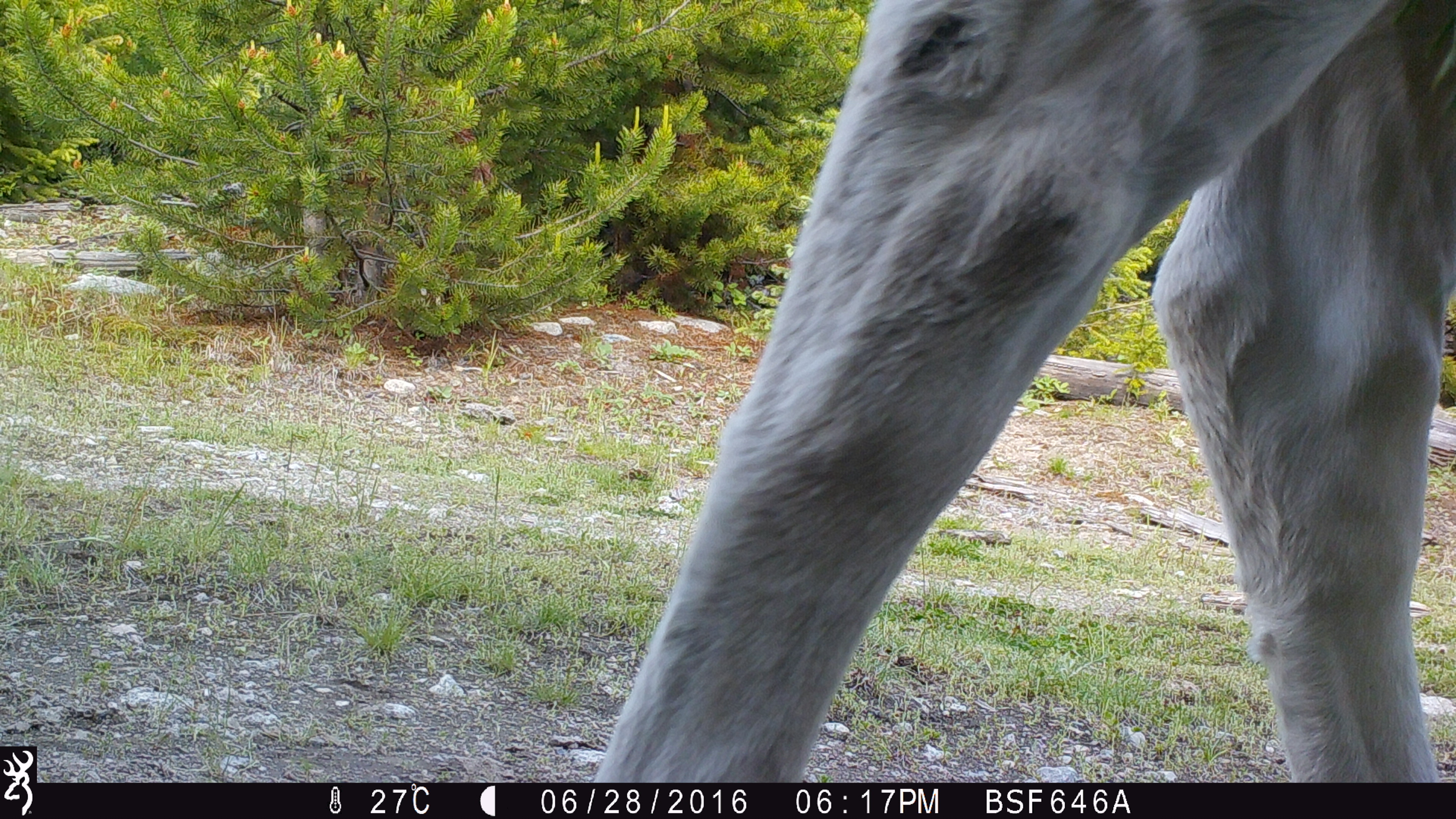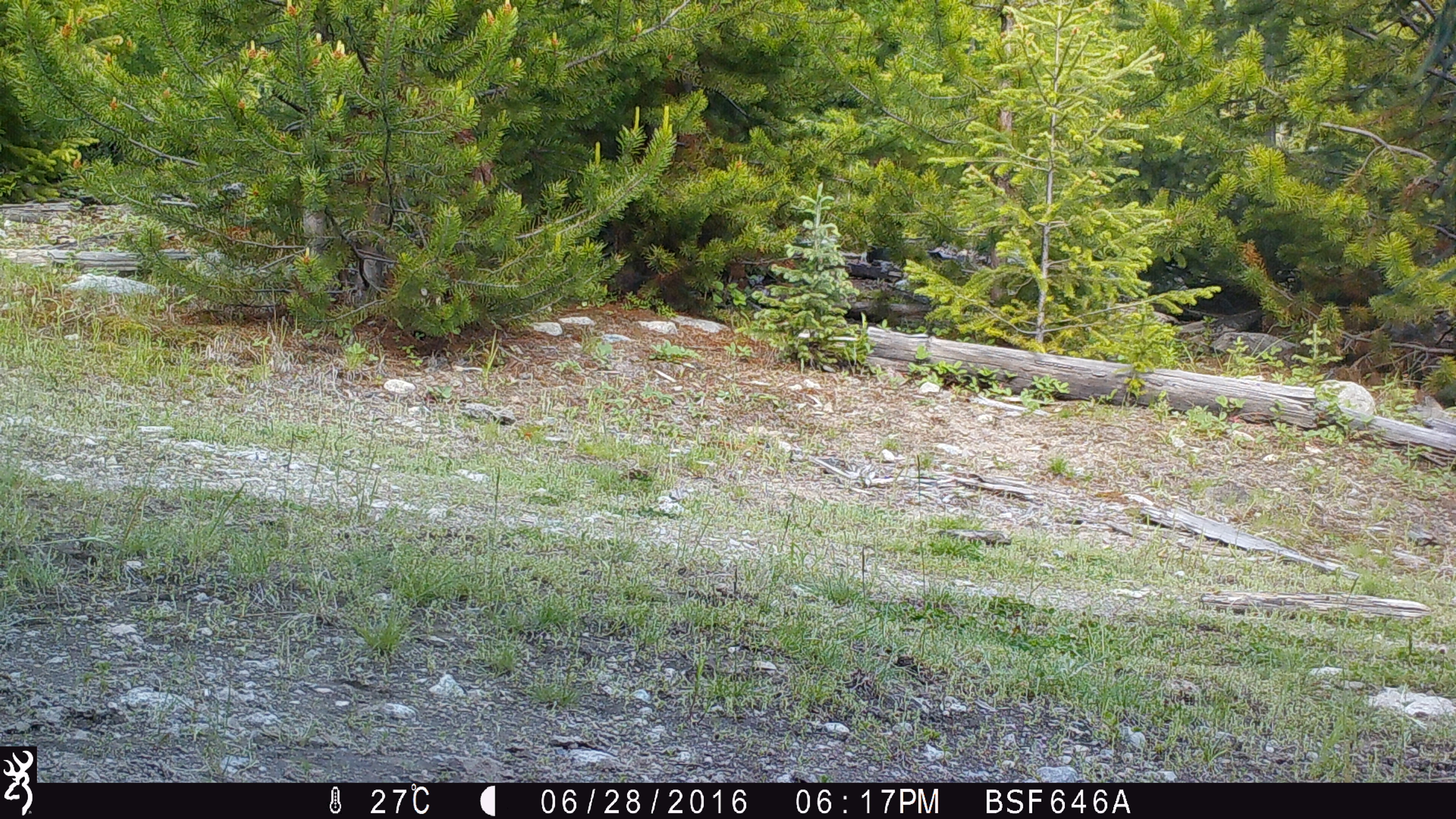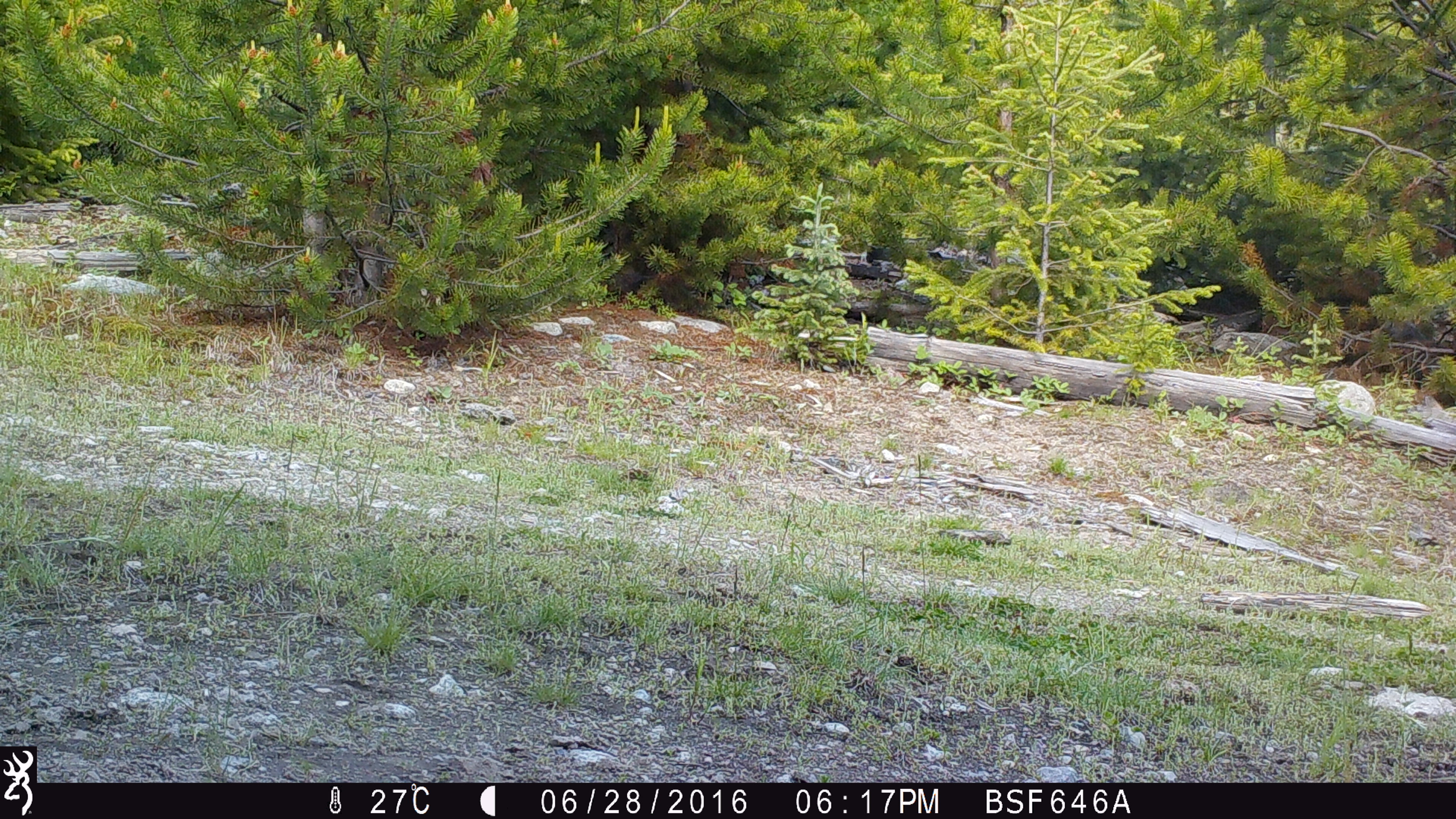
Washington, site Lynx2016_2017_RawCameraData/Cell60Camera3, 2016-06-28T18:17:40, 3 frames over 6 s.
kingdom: Animalia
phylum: Chordata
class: Mammalia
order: Artiodactyla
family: Bovidae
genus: Bos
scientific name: Bos taurus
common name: domestic cattle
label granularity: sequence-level